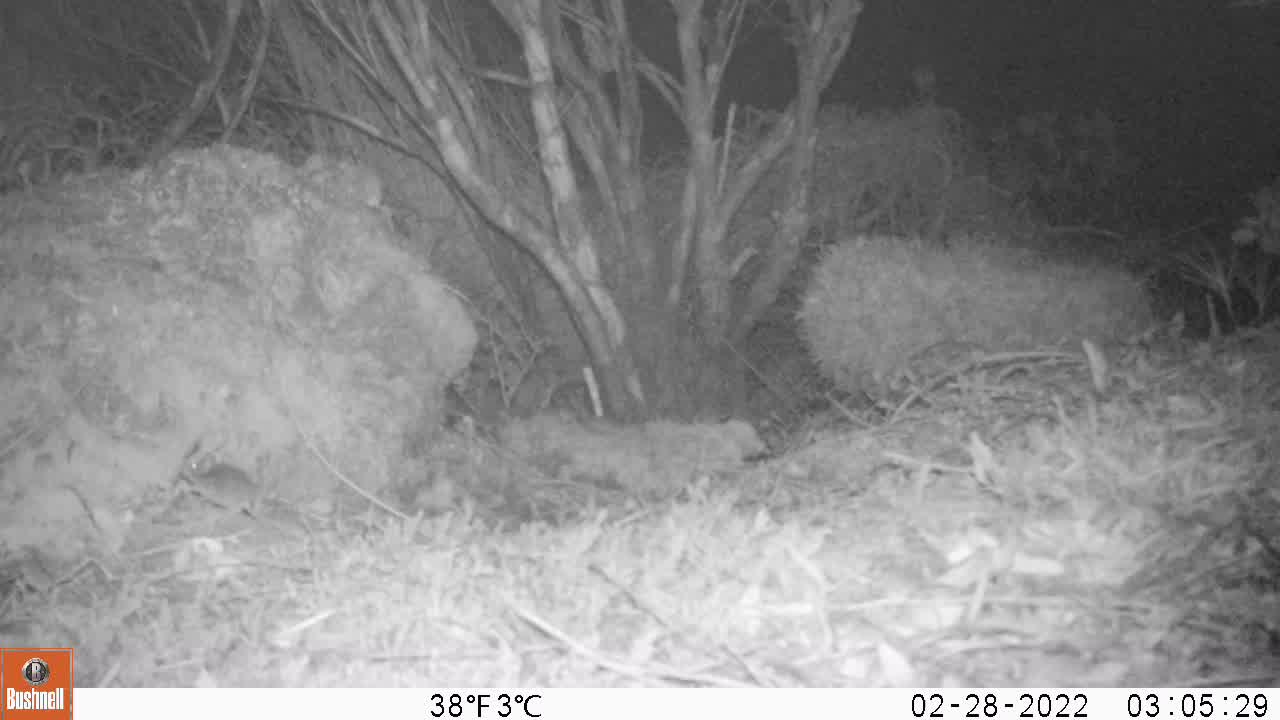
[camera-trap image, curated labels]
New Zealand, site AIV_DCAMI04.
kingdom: Animalia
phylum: Chordata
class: Mammalia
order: Rodentia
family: Muridae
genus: Mus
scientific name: Mus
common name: mouse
Mouse (Mus).